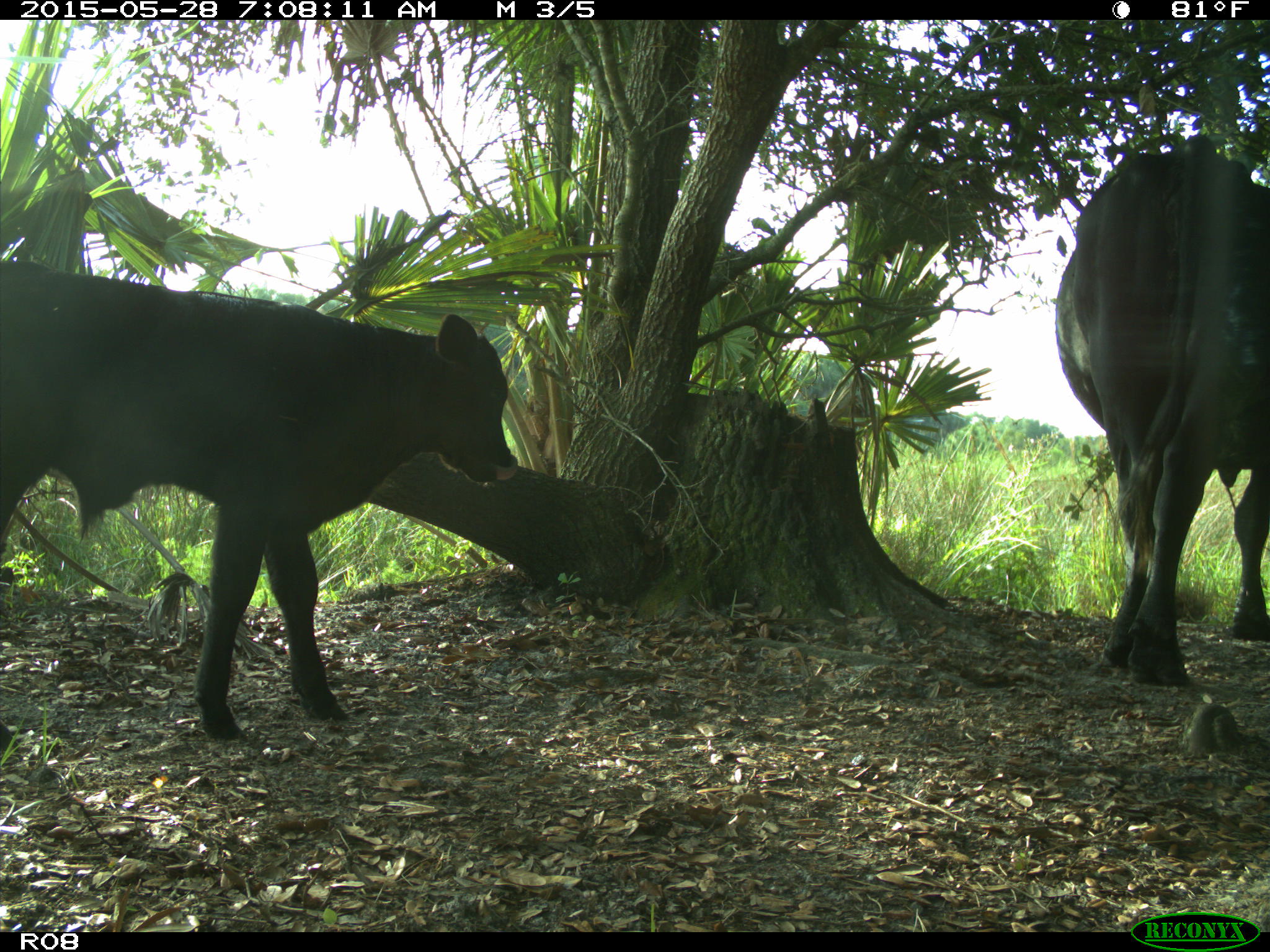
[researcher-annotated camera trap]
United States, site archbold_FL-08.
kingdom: Animalia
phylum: Chordata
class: Mammalia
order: Artiodactyla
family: Bovidae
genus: Bos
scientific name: Bos taurus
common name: domestic cow